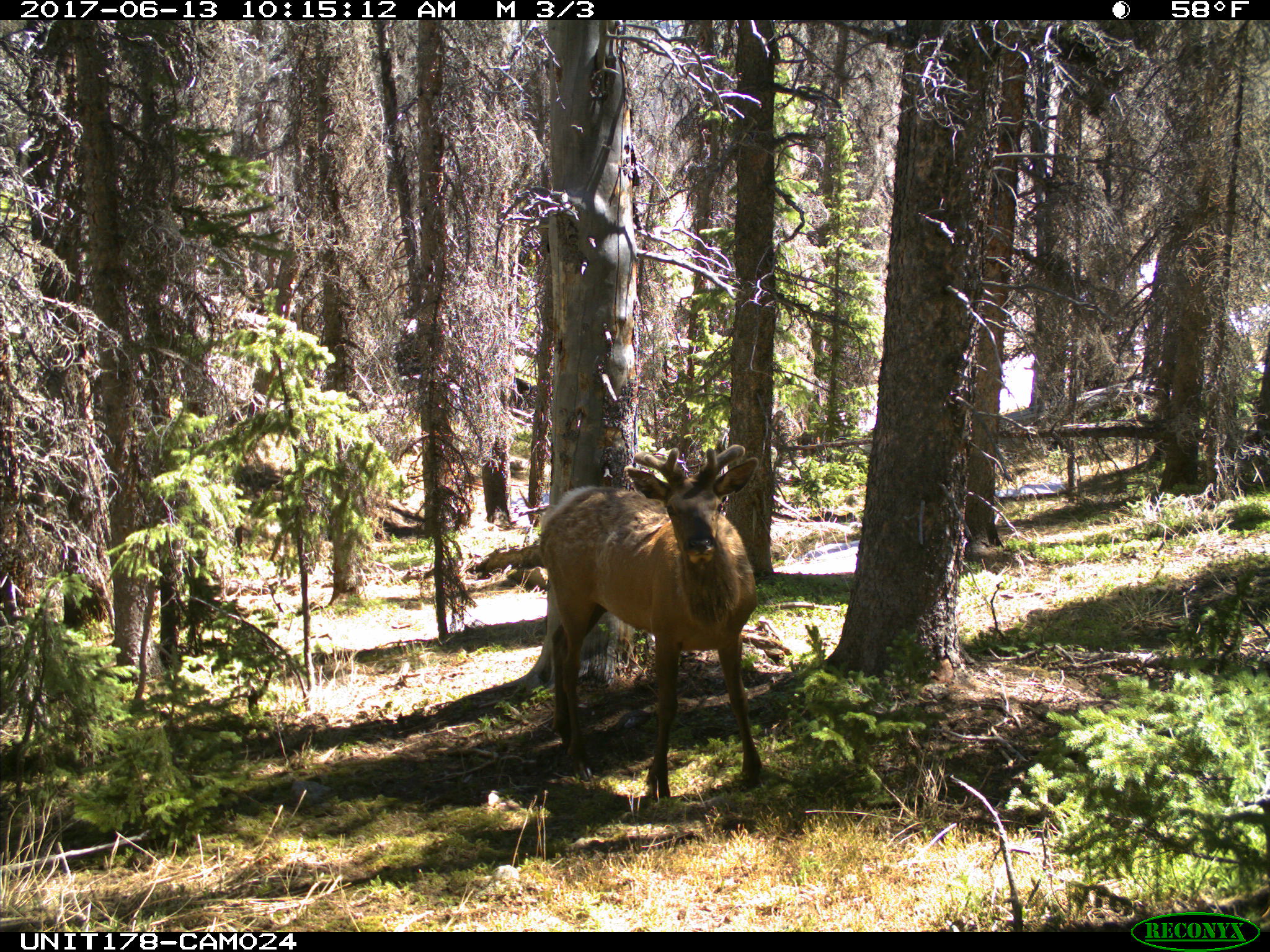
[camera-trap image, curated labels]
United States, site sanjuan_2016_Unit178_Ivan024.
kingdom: Animalia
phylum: Chordata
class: Mammalia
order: Artiodactyla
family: Cervidae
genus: Cervus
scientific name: Cervus elaphus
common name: red deer